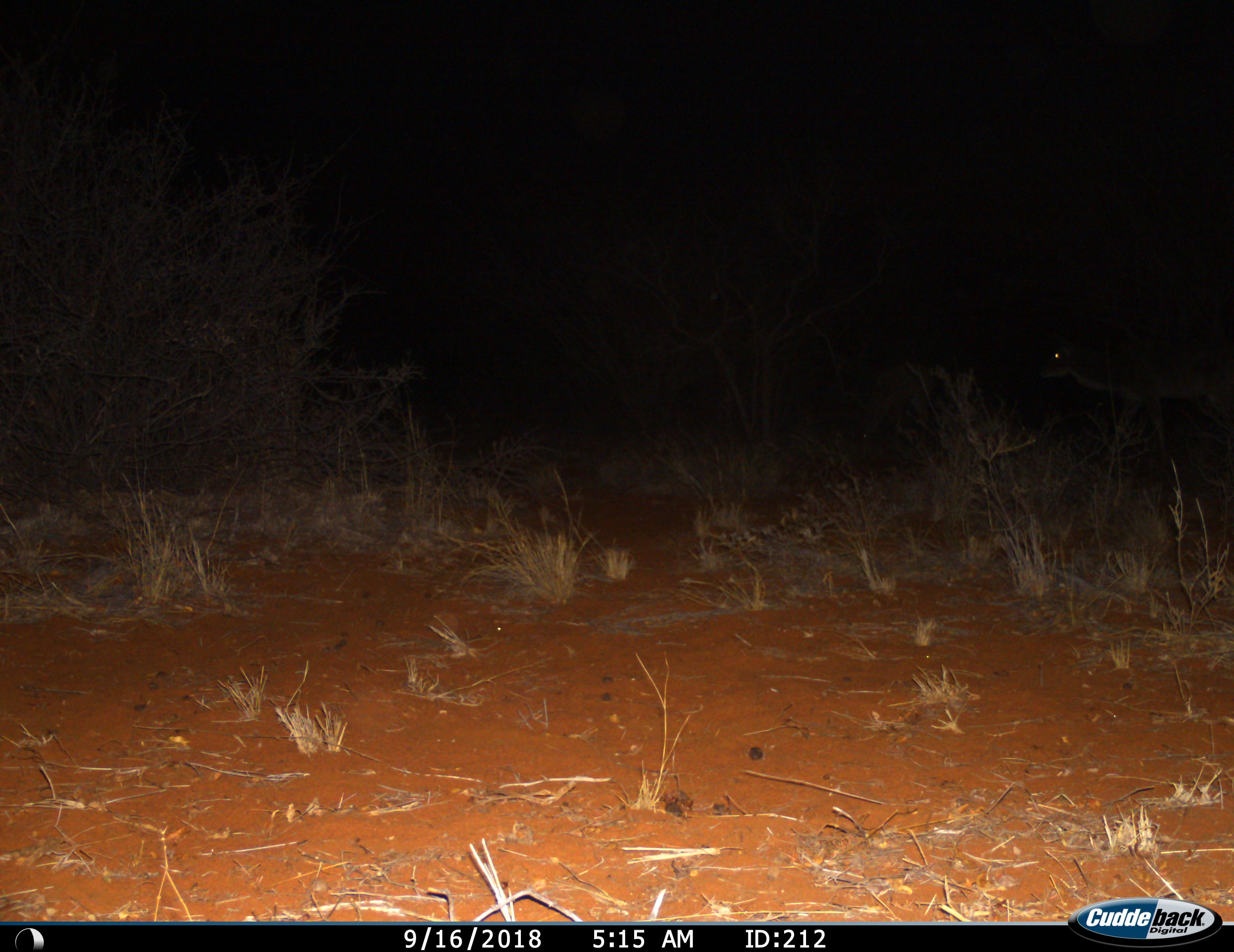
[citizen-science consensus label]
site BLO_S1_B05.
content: unidentified animal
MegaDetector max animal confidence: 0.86